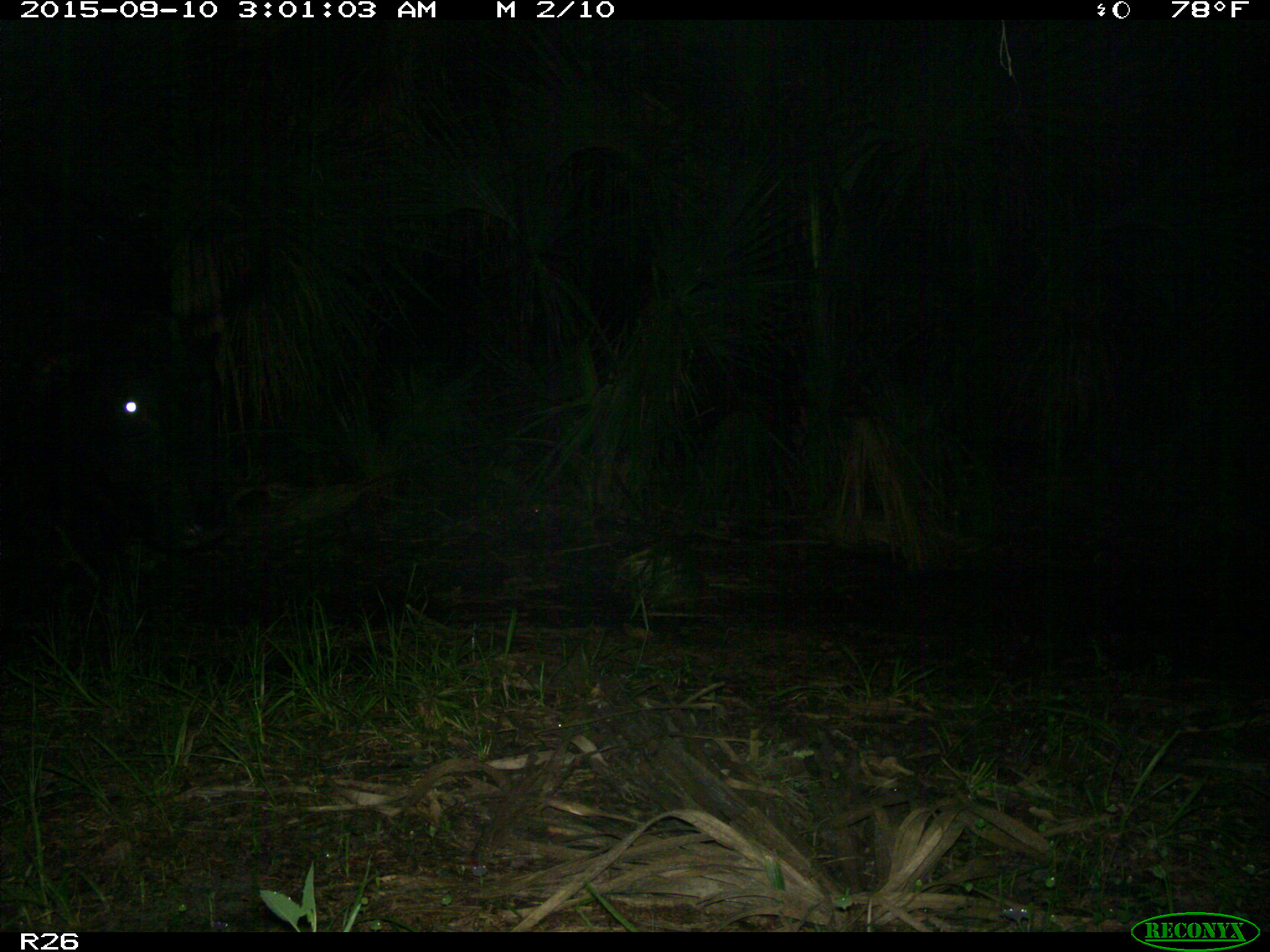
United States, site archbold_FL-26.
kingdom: Animalia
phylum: Chordata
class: Mammalia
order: Artiodactyla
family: Bovidae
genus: Bos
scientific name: Bos taurus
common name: domestic cow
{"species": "Bos taurus (domestic cow)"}